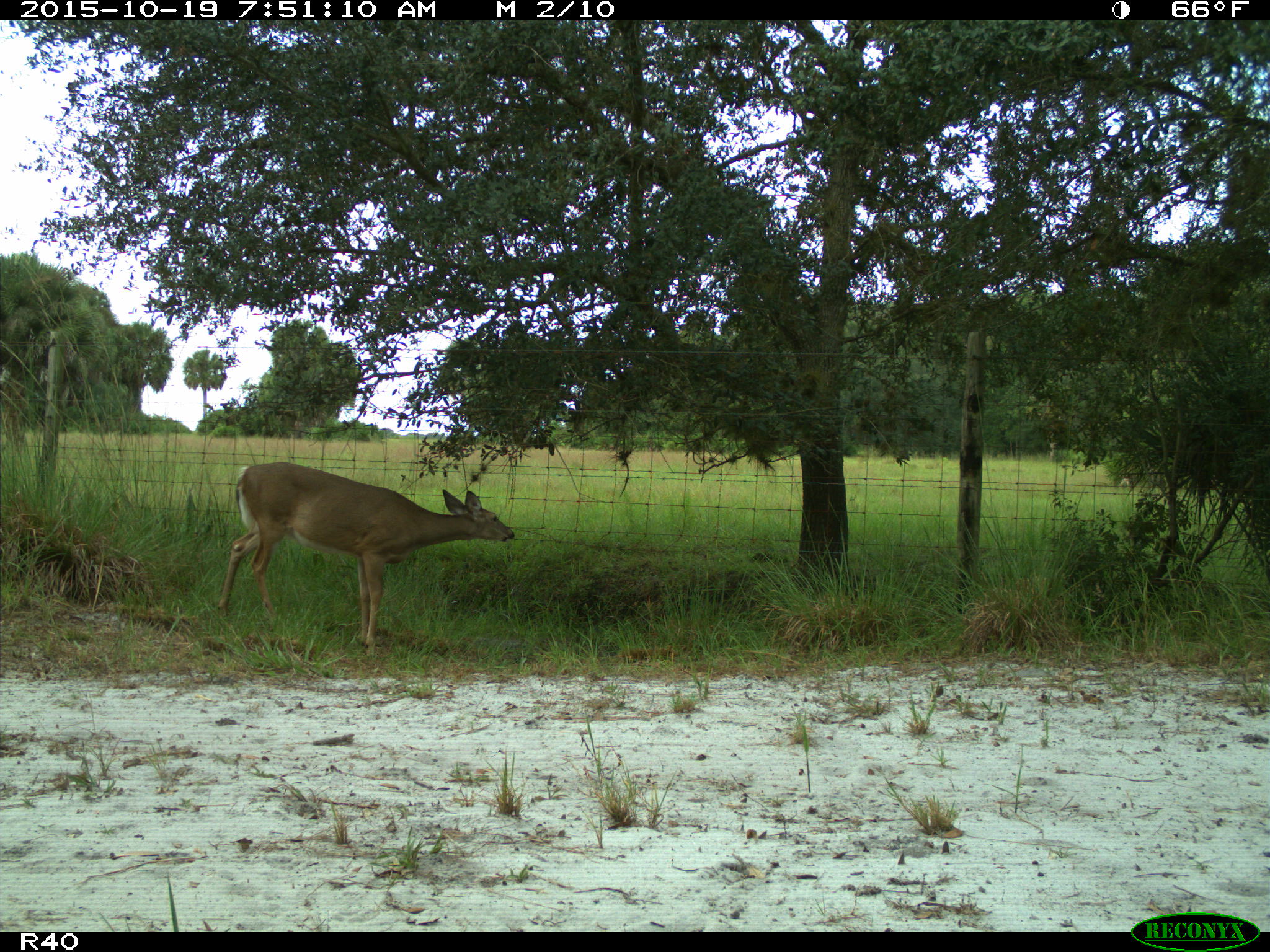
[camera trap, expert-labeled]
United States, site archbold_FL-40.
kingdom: Animalia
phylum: Chordata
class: Mammalia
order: Artiodactyla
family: Cervidae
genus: Odocoileus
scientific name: Odocoileus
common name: deer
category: unidentified deer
Unidentified deer (deer) (Odocoileus).